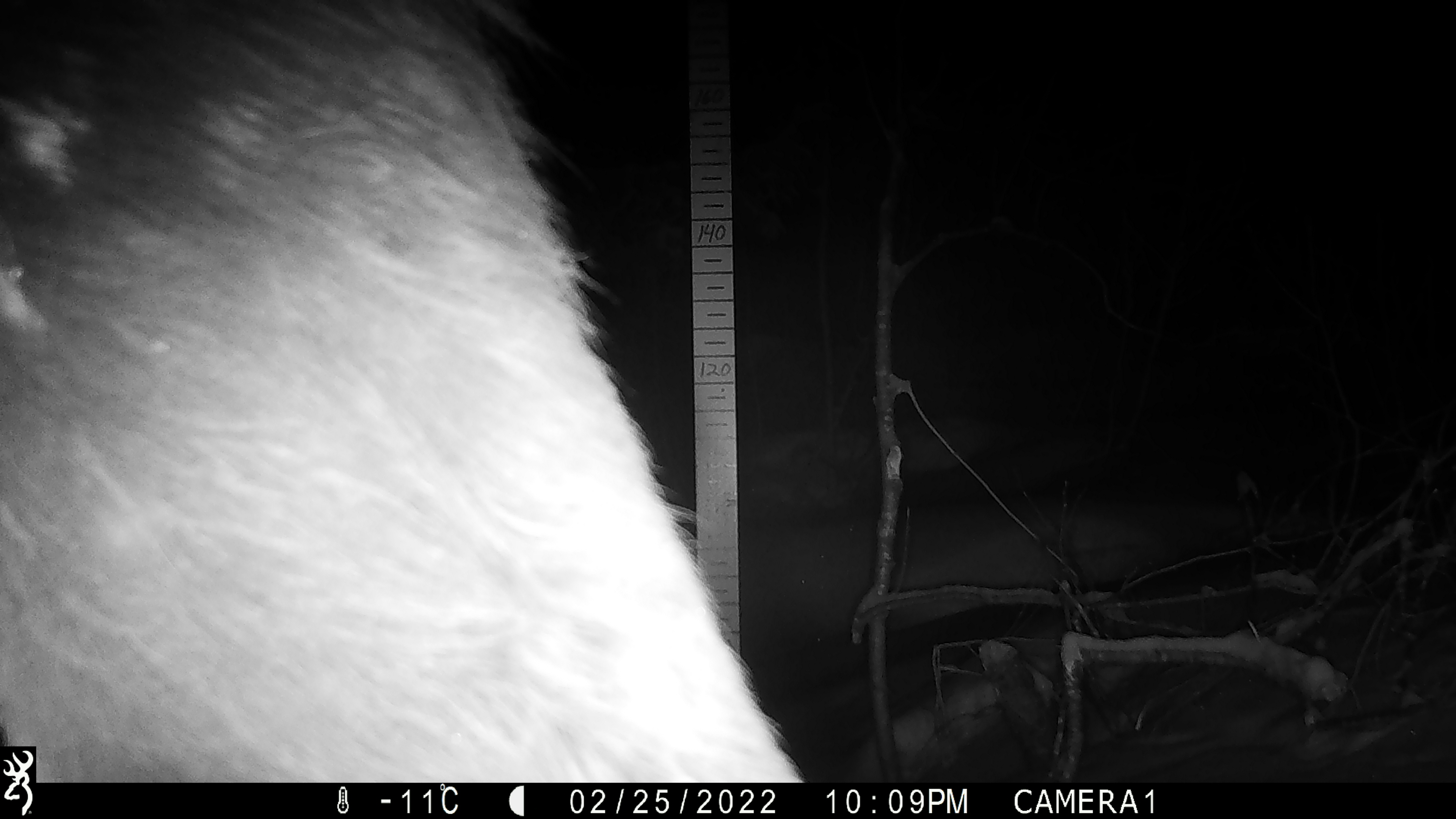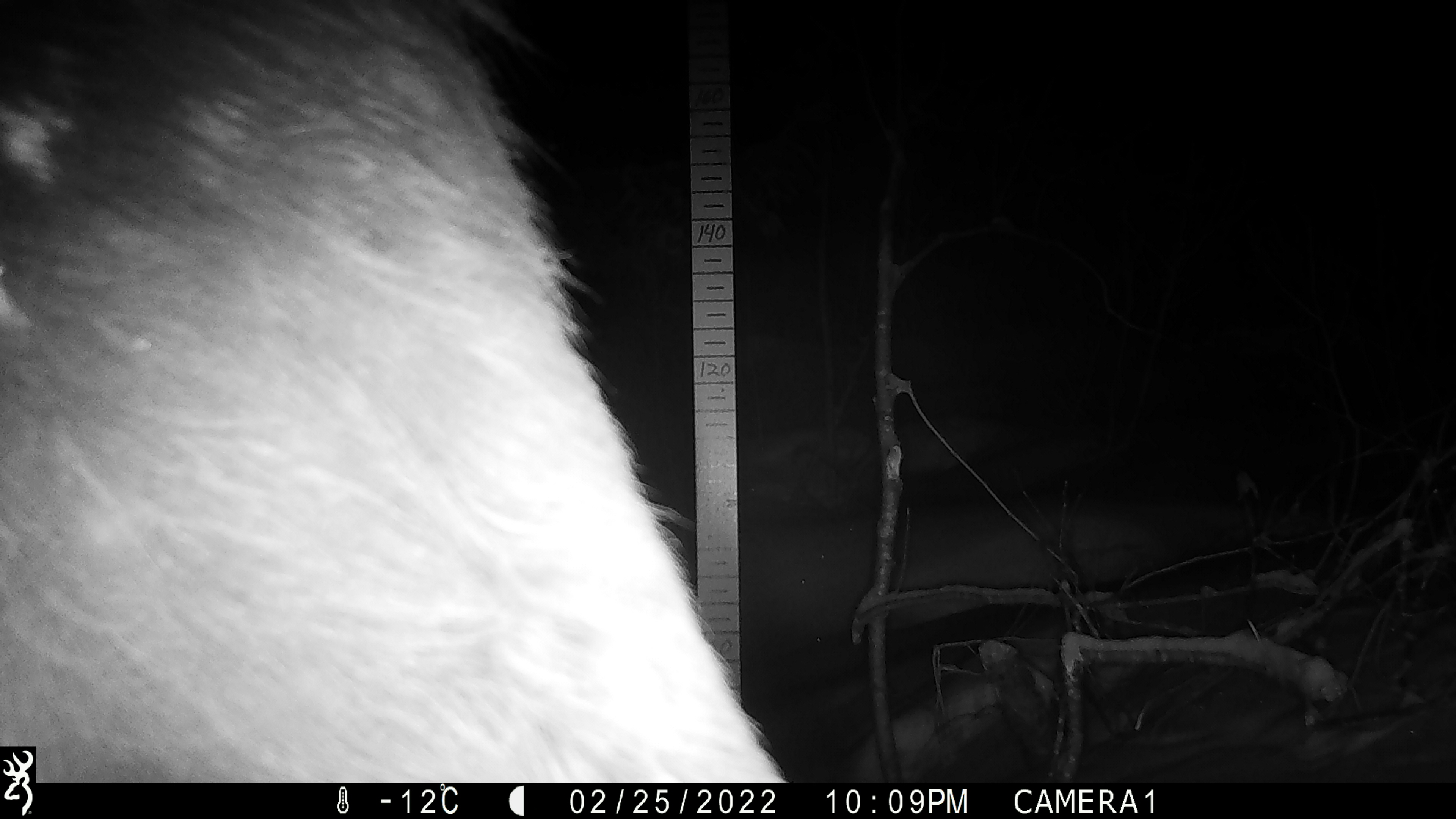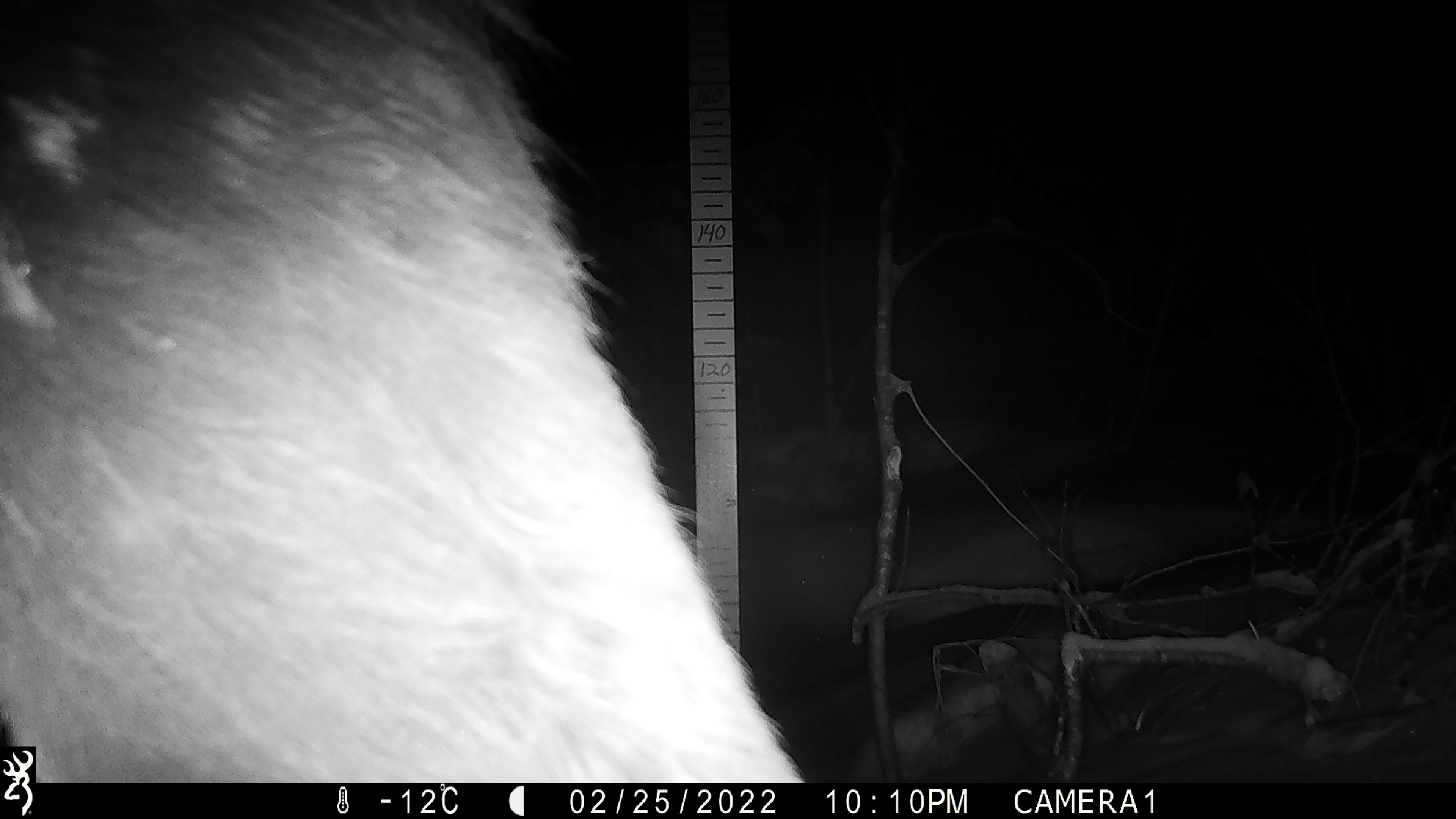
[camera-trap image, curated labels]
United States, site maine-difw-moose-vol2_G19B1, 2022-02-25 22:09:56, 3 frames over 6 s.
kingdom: Animalia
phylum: Chordata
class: Mammalia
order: Artiodactyla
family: Cervidae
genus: Alces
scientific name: Alces alces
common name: moose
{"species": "moose (Alces alces)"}